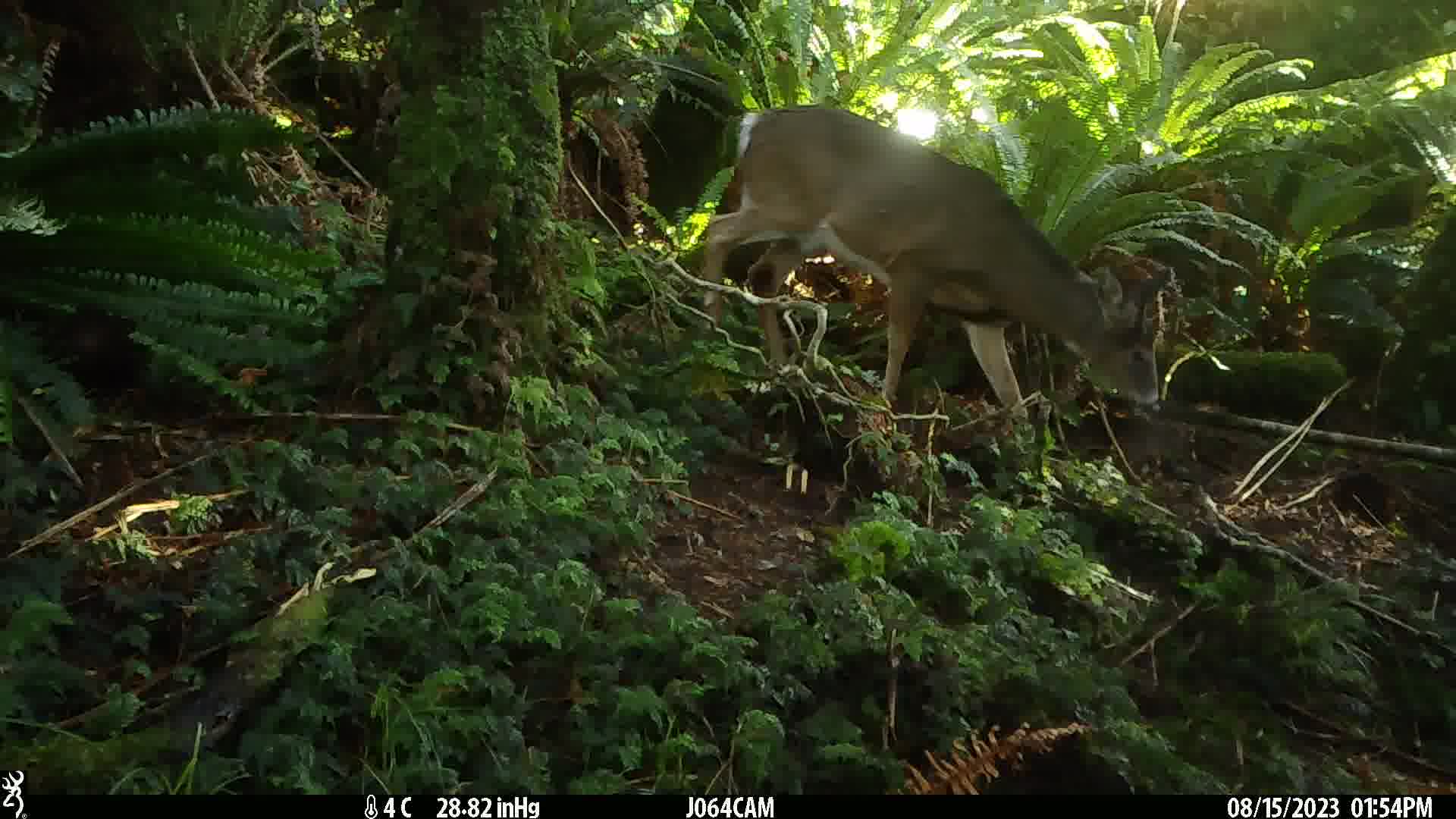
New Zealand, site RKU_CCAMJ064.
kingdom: Animalia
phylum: Chordata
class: Mammalia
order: Artiodactyla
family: Cervidae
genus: Odocoileus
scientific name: Odocoileus virginianus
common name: white-tailed deer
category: white tailed deer